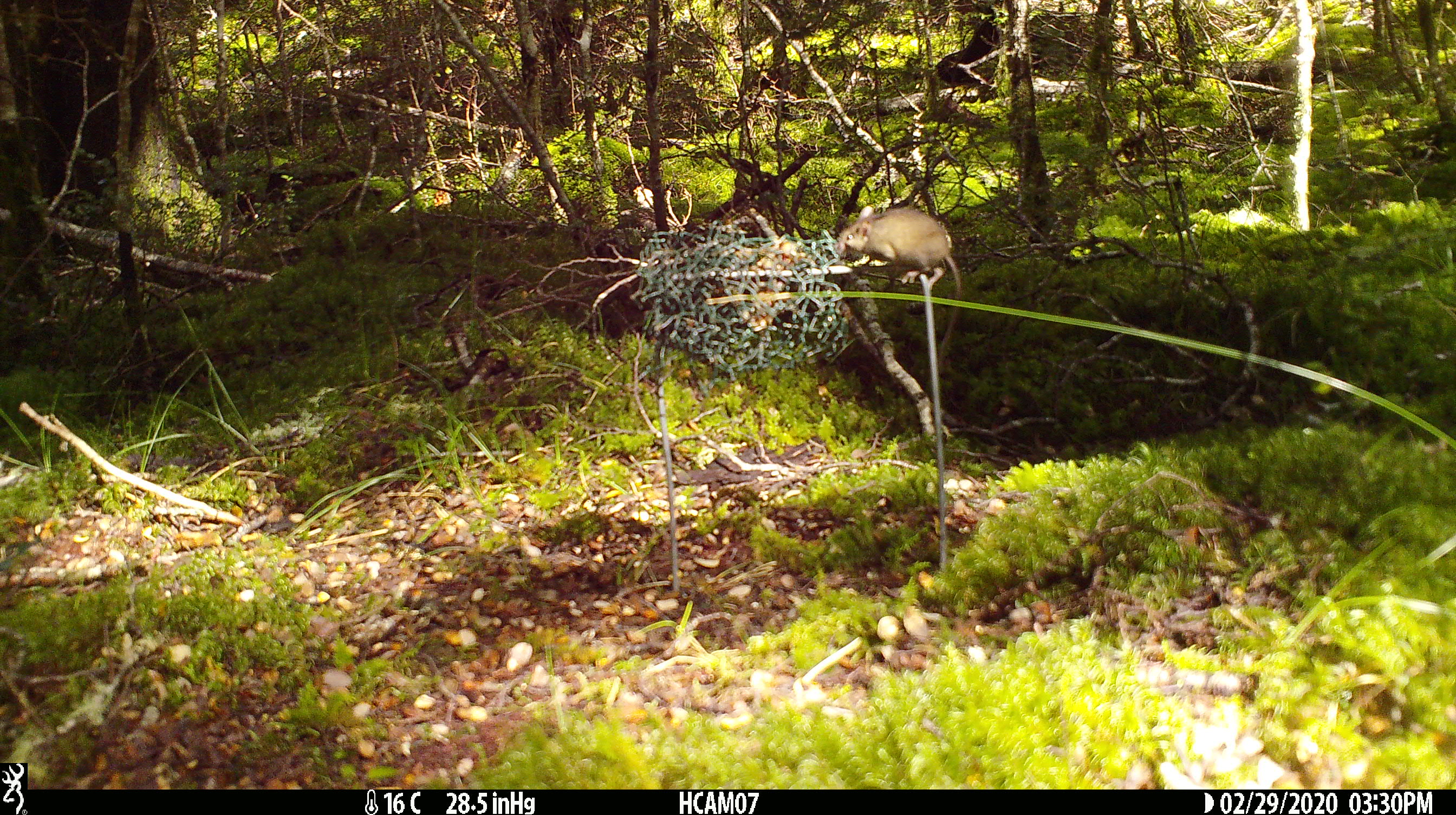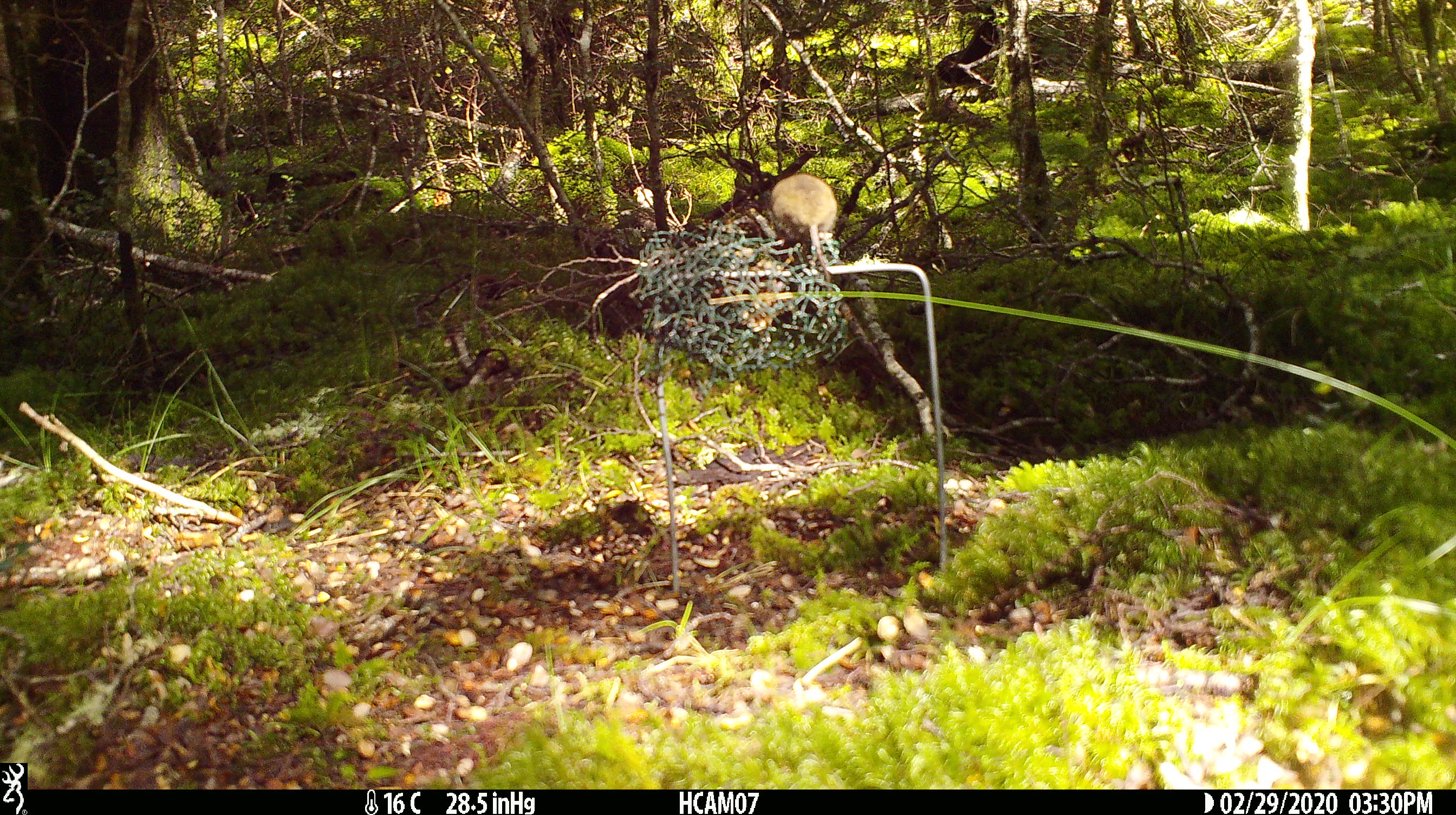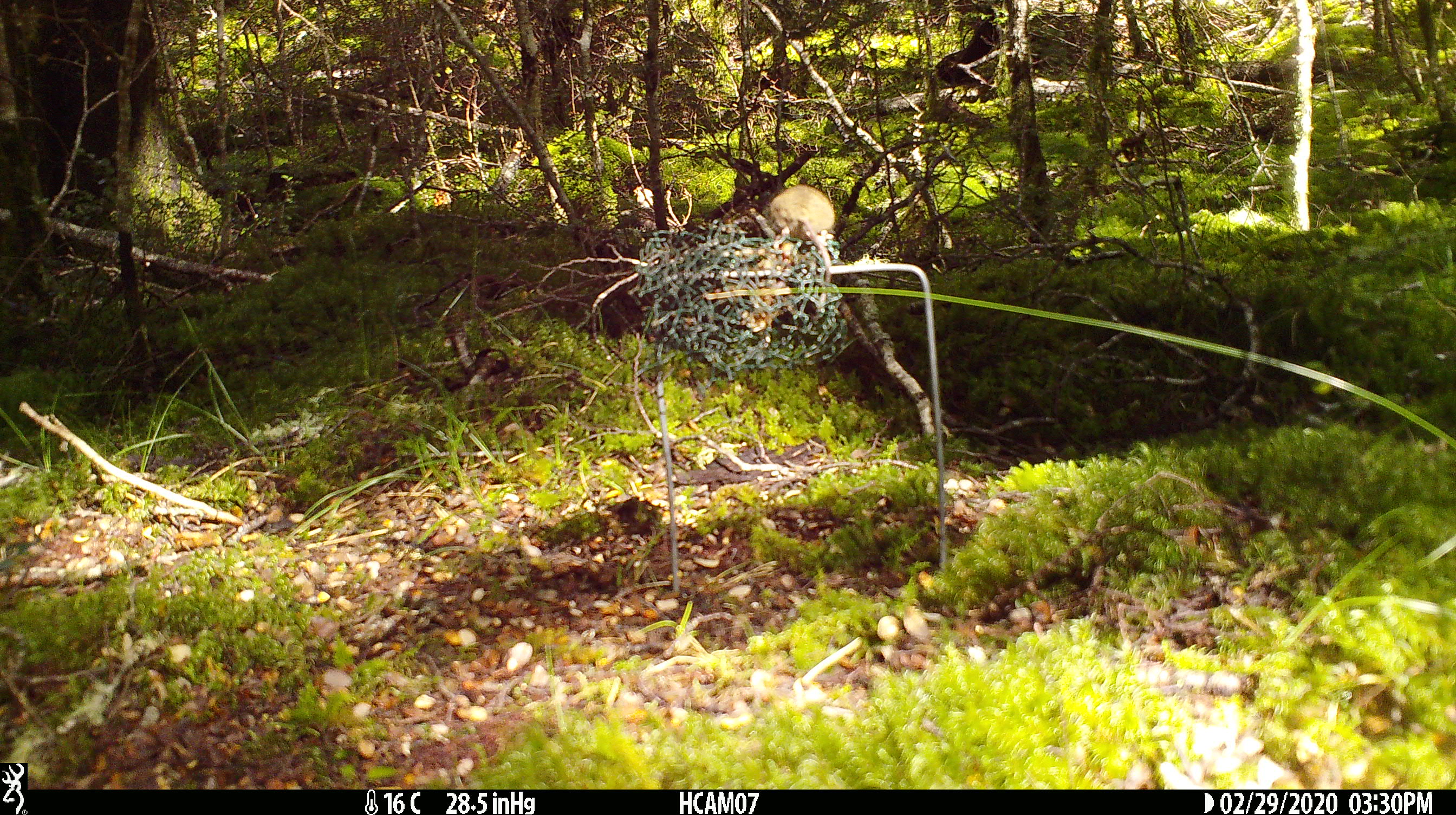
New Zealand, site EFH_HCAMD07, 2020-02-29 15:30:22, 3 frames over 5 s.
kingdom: Animalia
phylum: Chordata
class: Mammalia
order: Rodentia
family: Muridae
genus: Mus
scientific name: Mus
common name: mouse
Mouse (Mus).